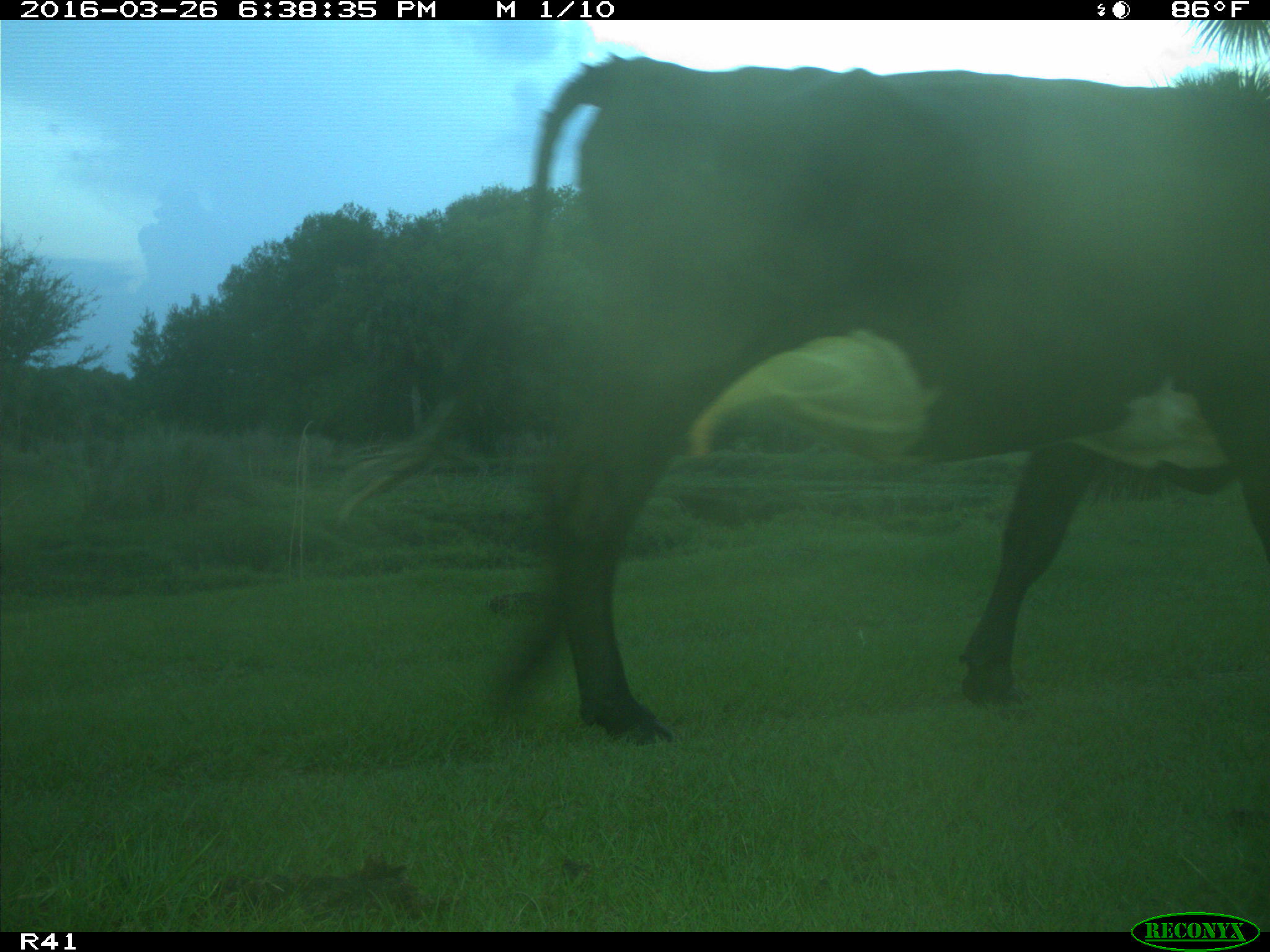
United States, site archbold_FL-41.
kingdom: Animalia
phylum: Chordata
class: Mammalia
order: Artiodactyla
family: Bovidae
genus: Bos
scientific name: Bos taurus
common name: domestic cow